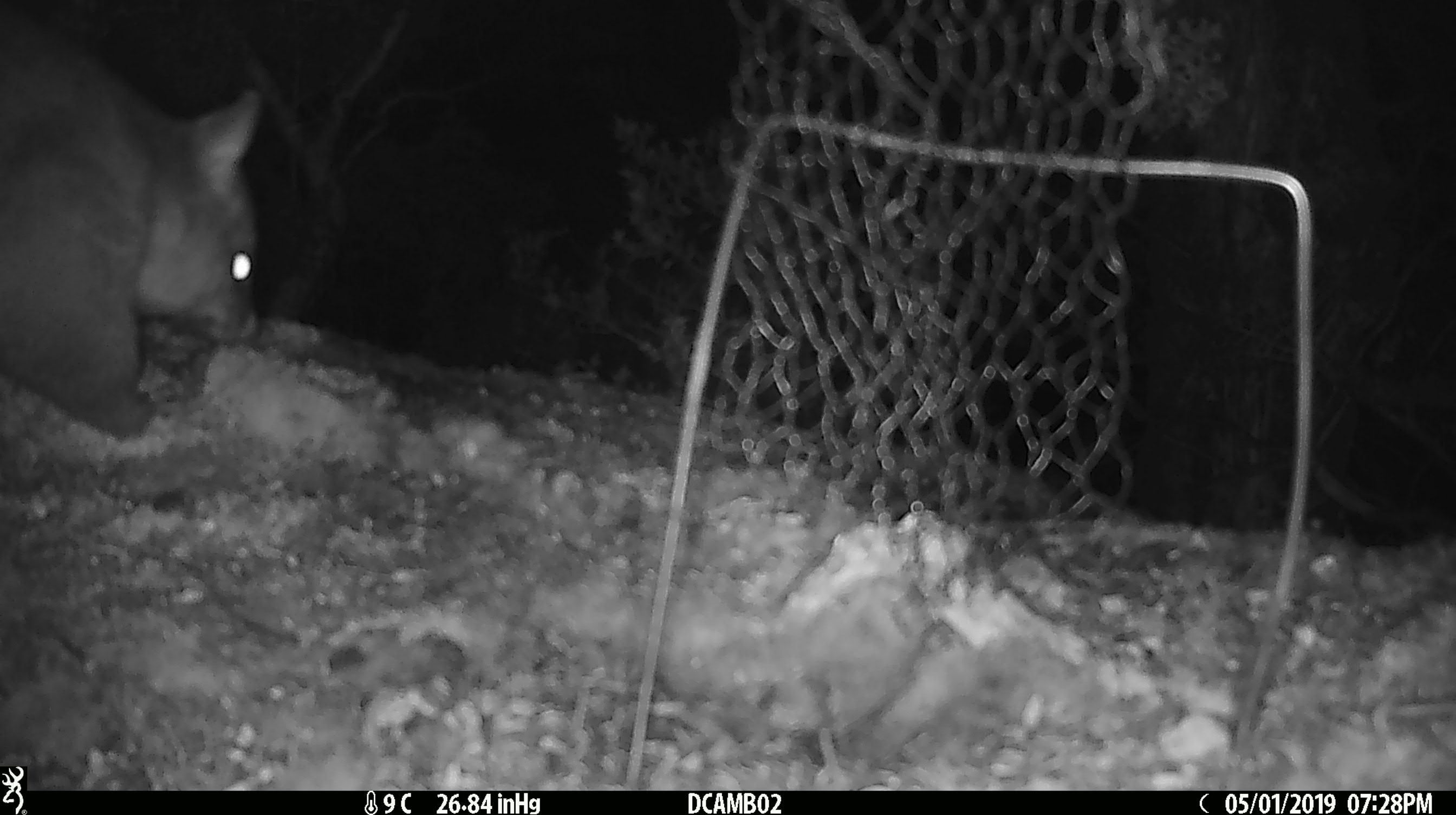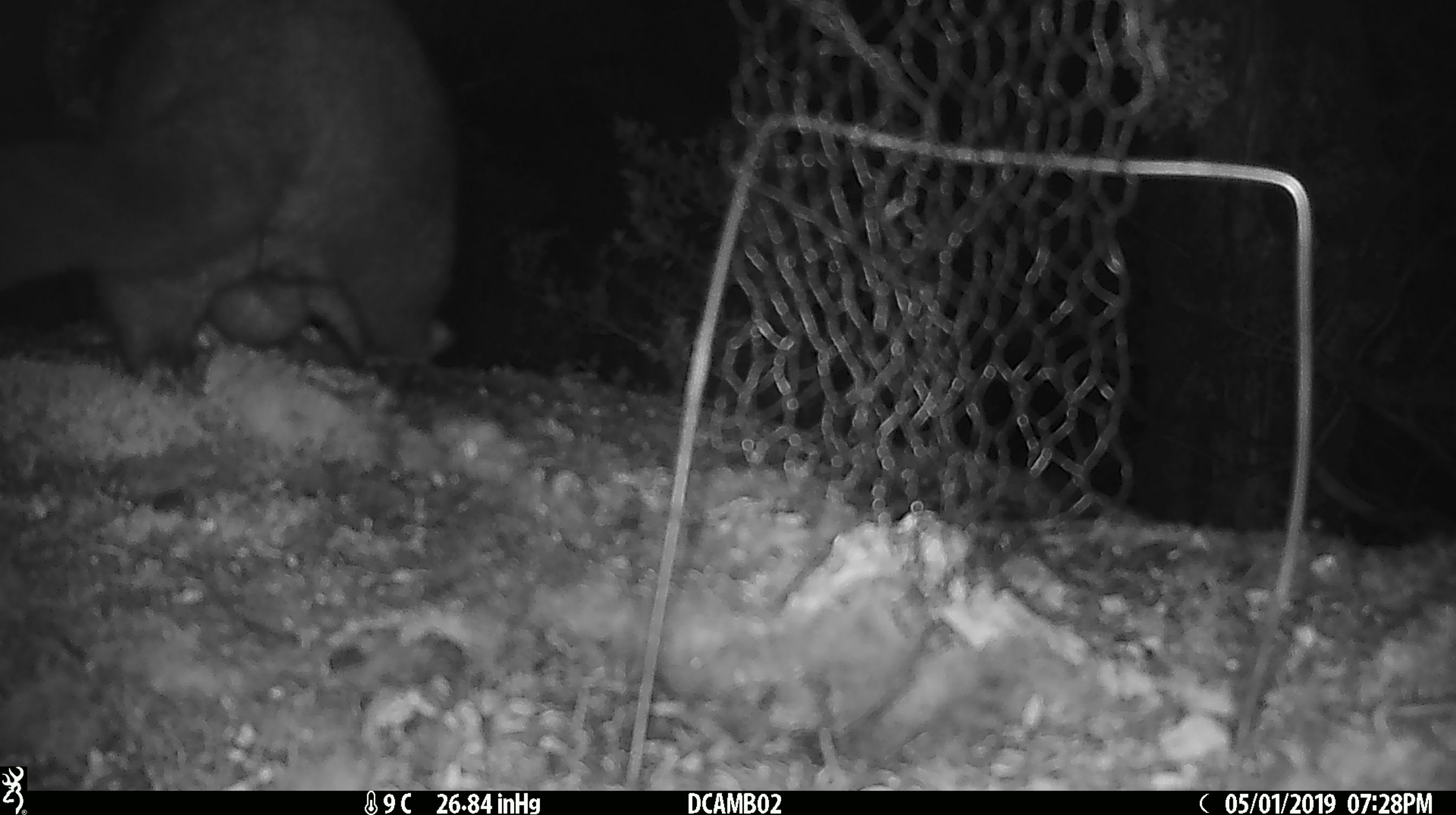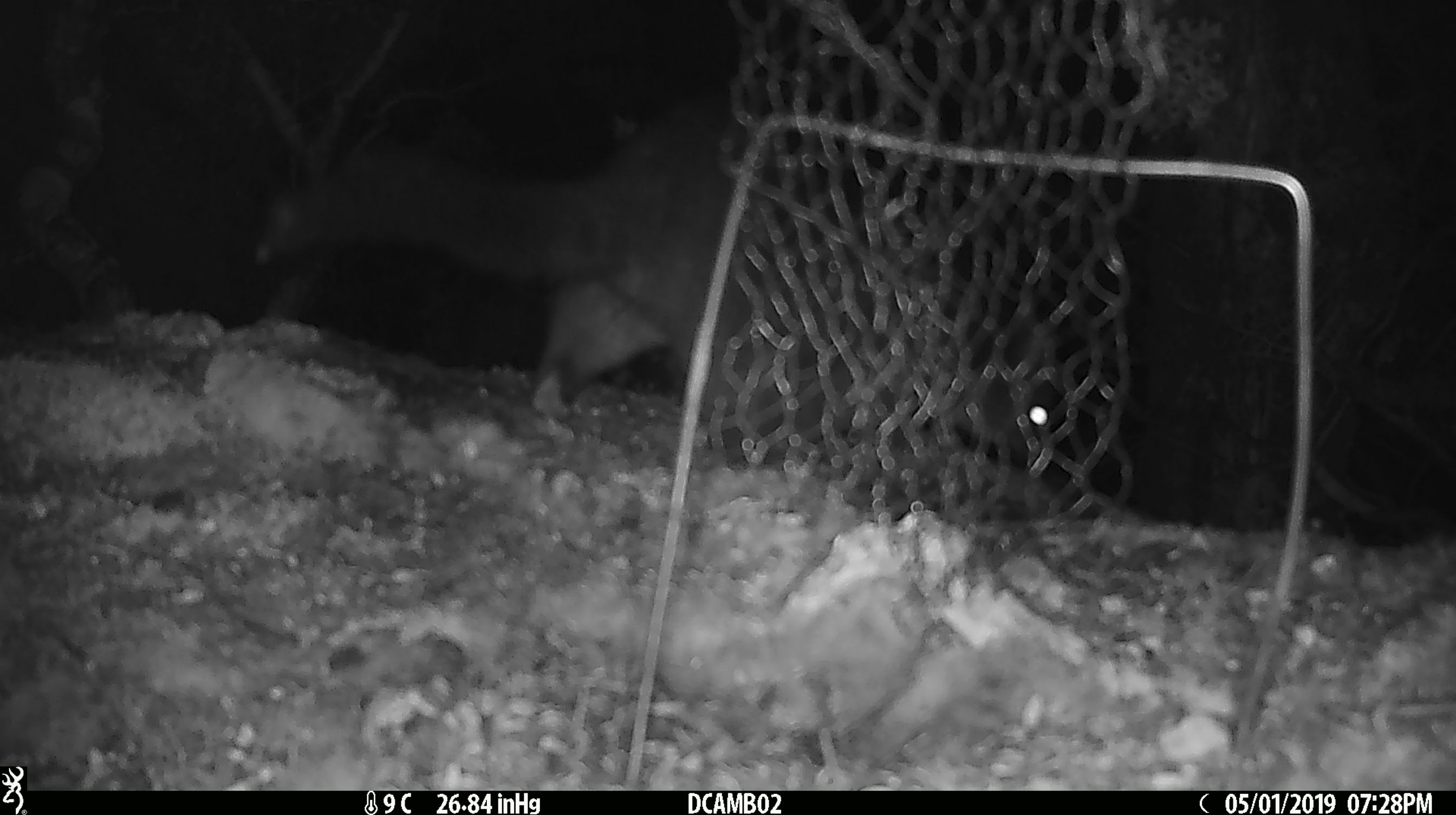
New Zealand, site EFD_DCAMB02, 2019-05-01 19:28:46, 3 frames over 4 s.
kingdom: Animalia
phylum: Chordata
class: Mammalia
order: Diprotodontia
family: Phalangeridae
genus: Trichosurus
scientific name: Trichosurus vulpecula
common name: common brushtail possum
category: possum